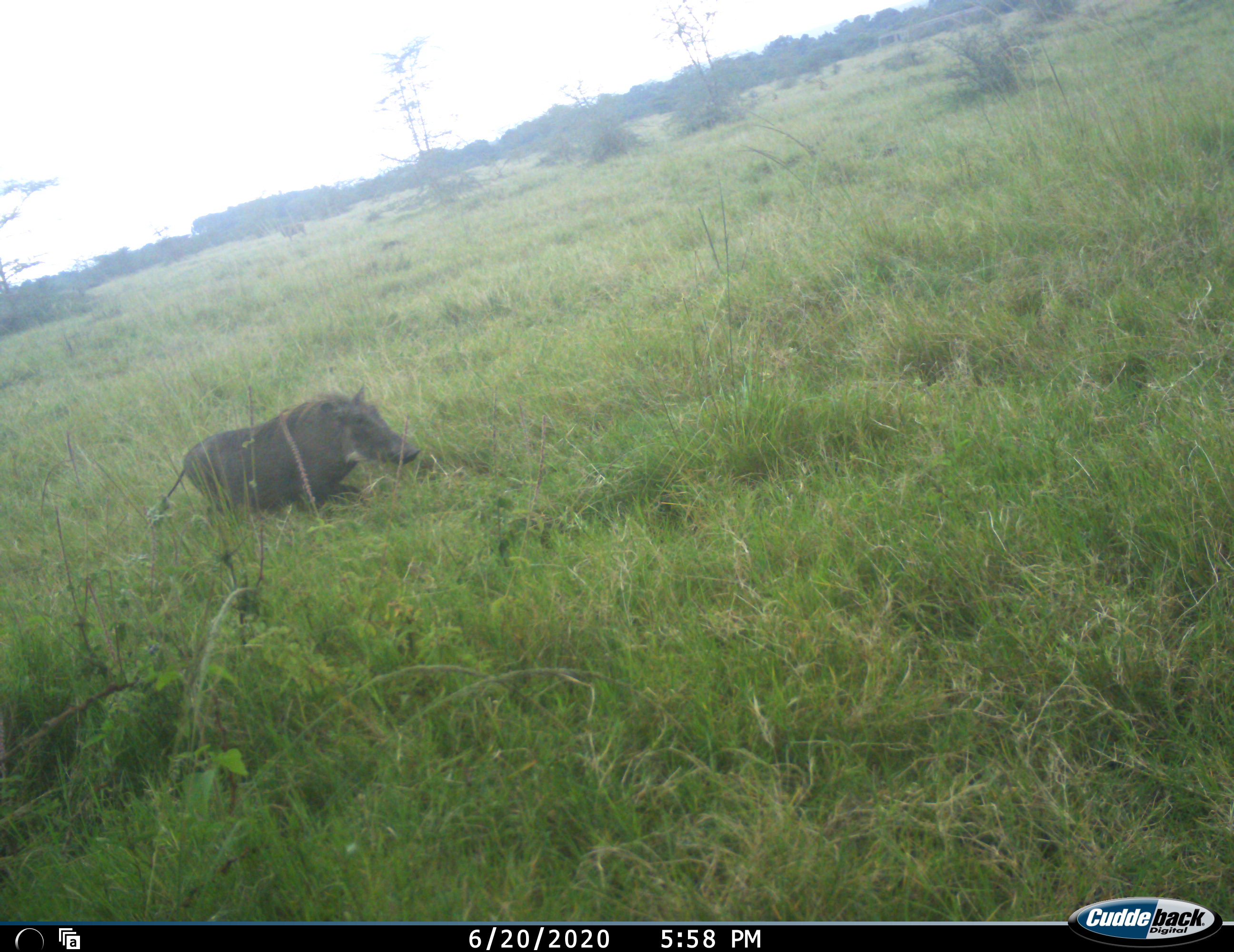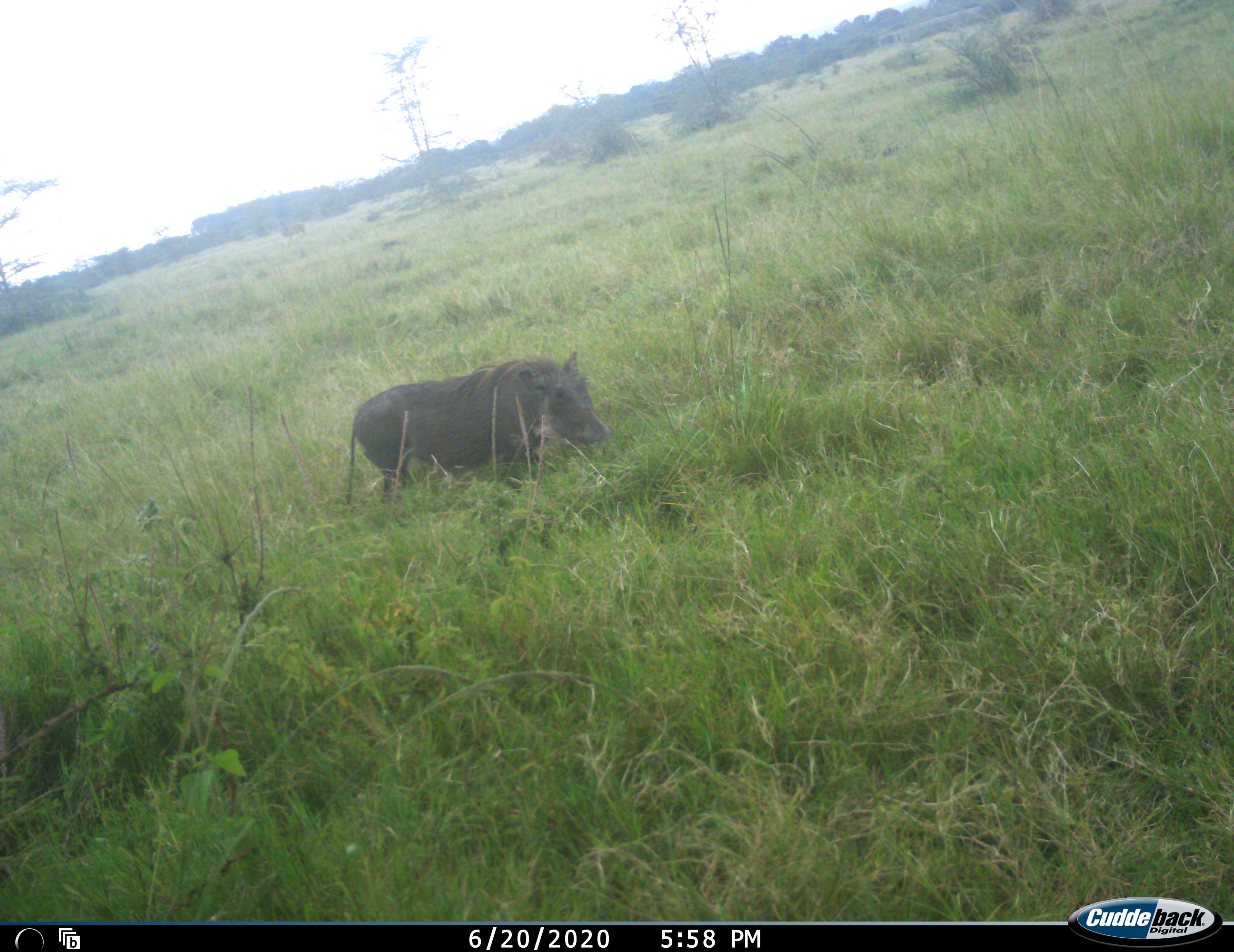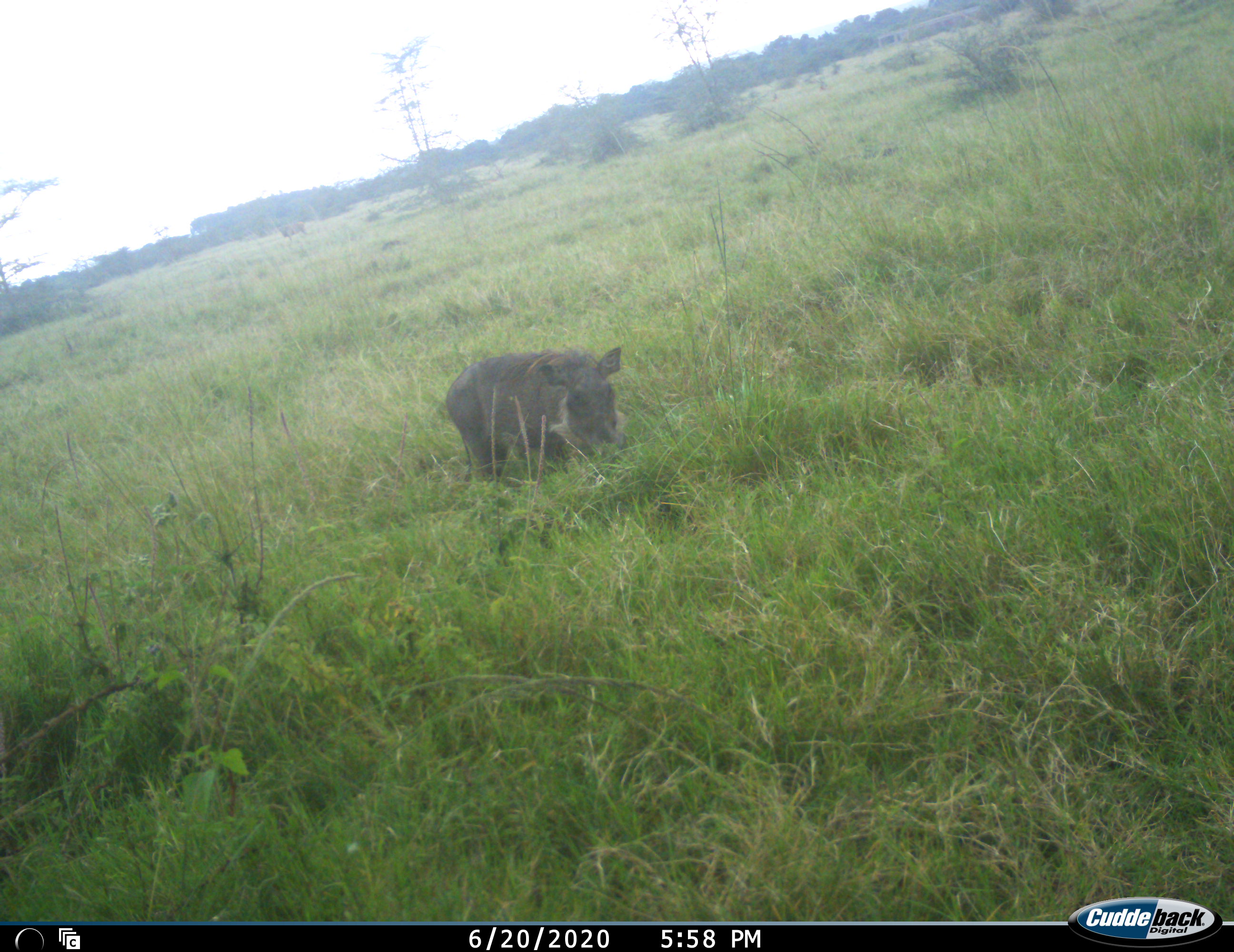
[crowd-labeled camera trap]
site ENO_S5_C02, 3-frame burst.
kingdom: Animalia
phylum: Chordata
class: Mammalia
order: Artiodactyla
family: Suidae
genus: Phacochoerus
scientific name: Phacochoerus africanus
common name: warthog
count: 1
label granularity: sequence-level